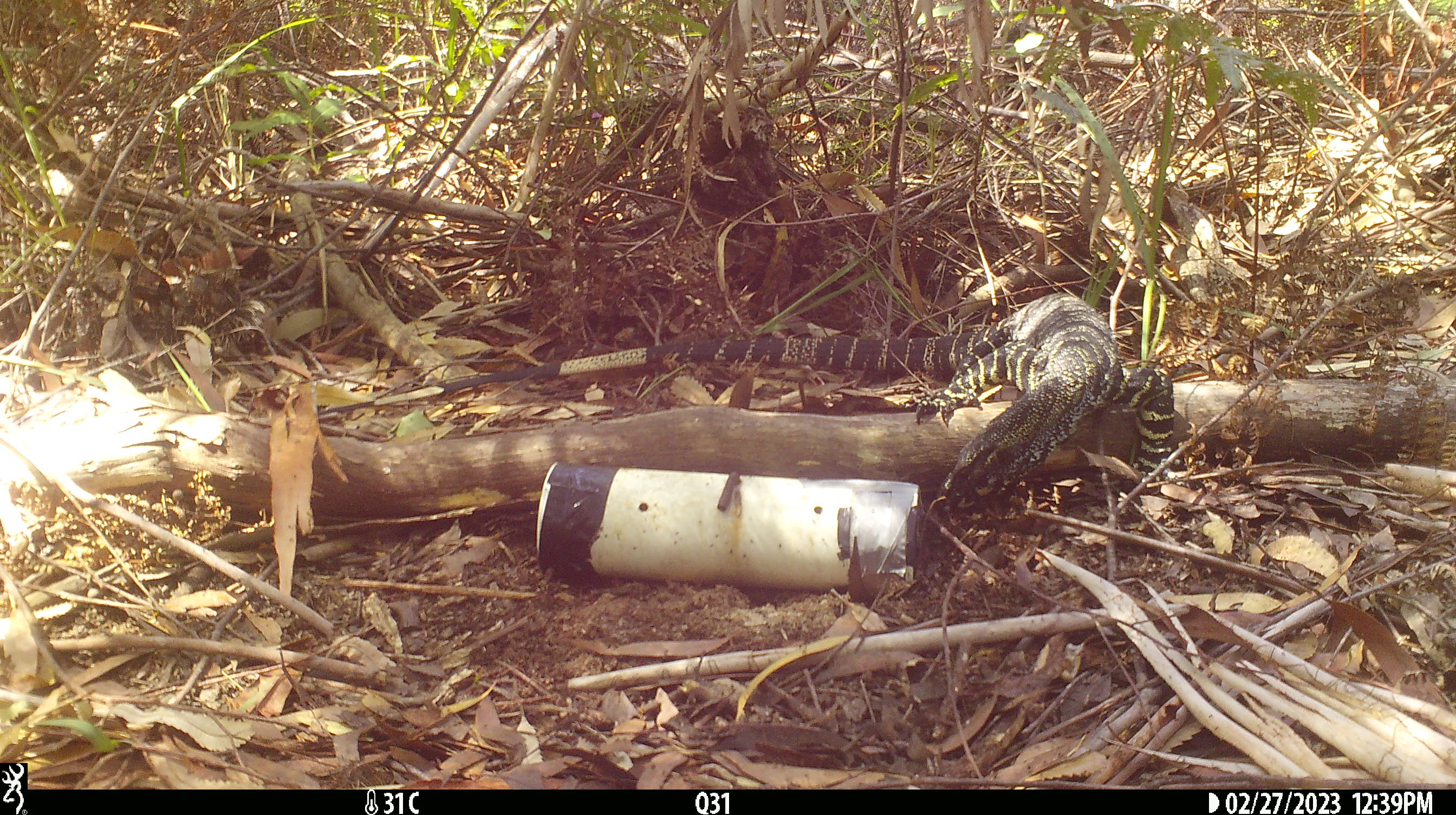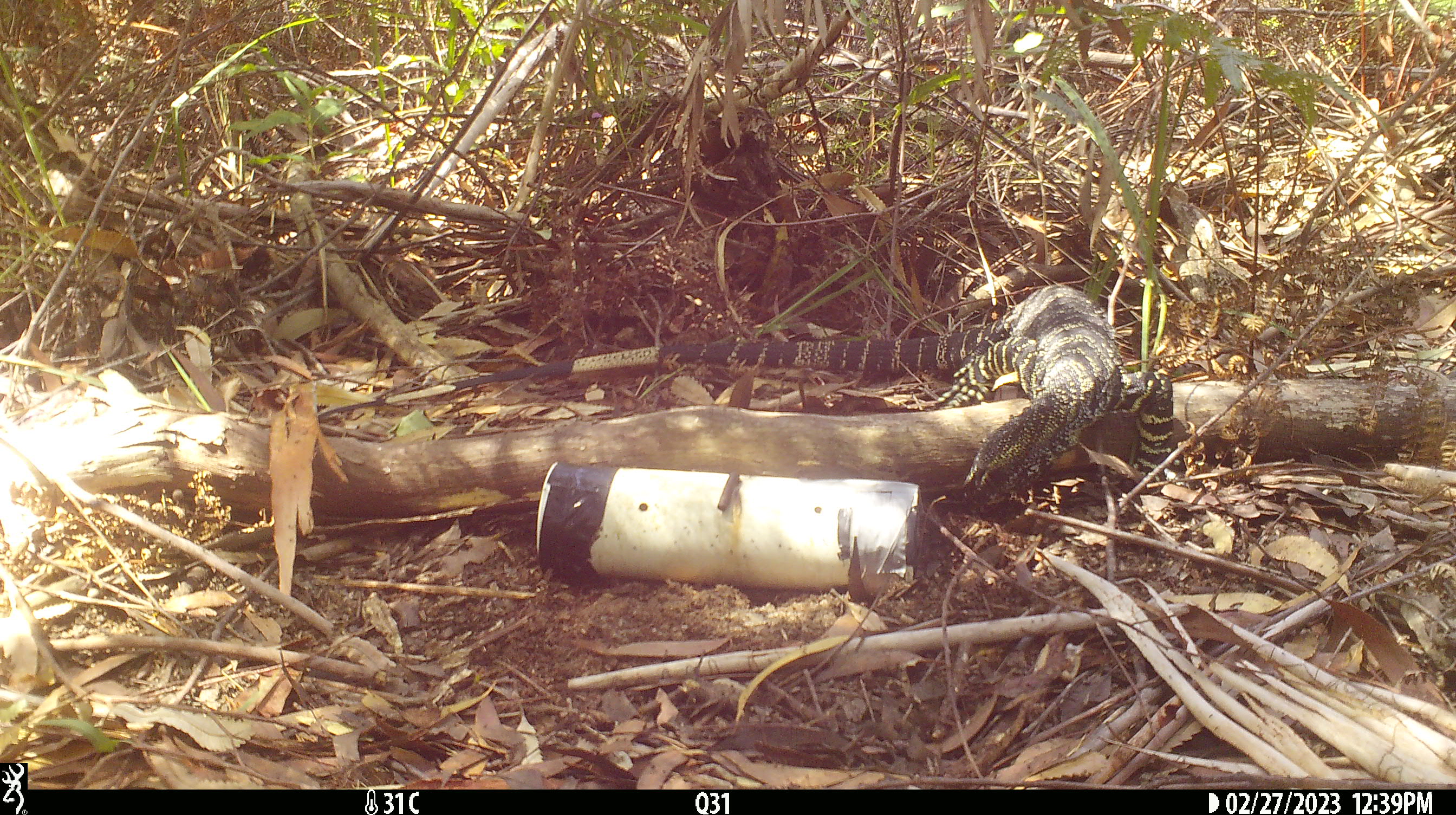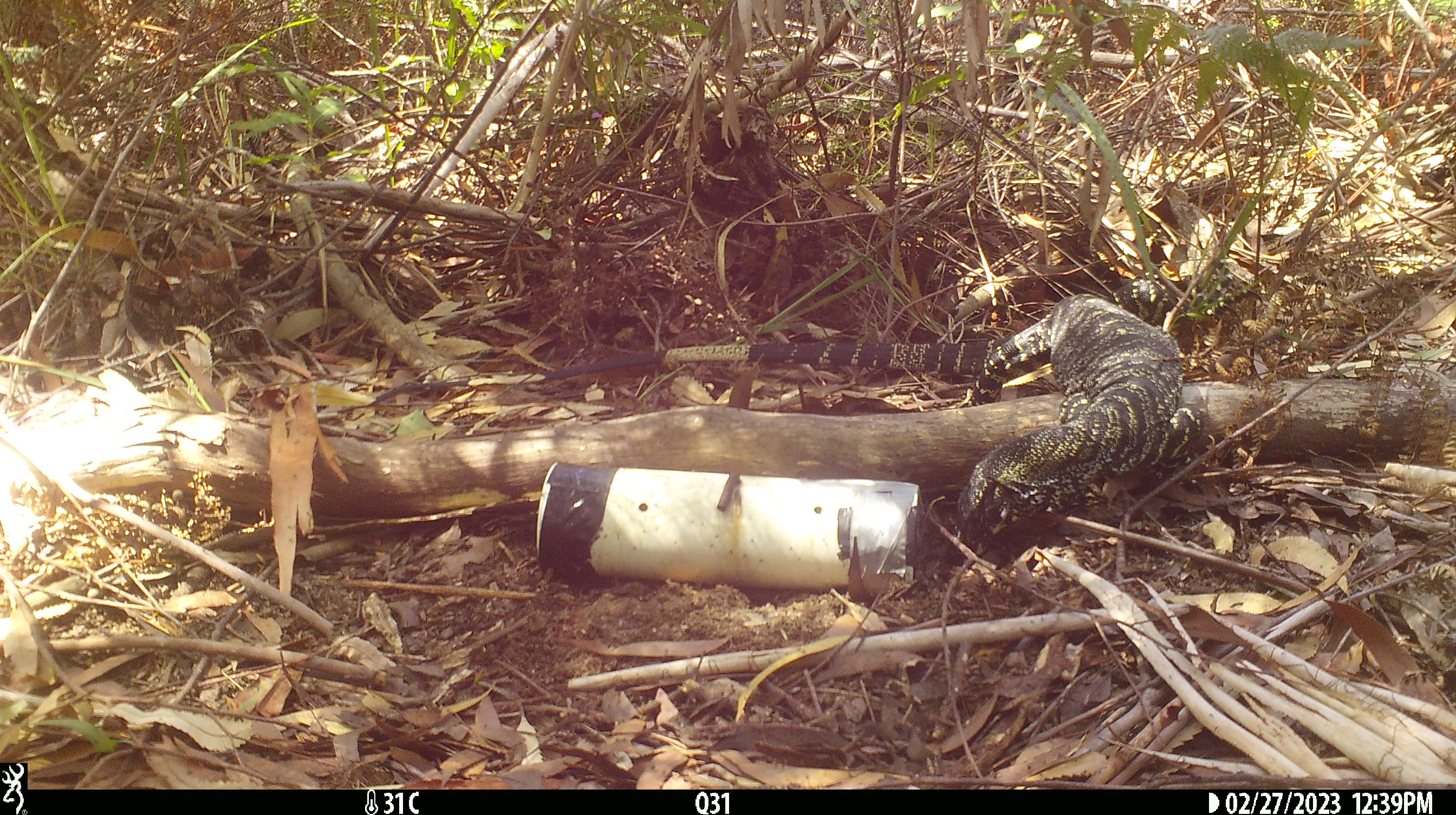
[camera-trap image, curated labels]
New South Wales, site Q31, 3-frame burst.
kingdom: Animalia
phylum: Chordata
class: Reptilia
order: Squamata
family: Varanidae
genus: Varanus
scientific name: Varanus varius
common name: lace monitor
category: goanna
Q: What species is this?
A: Goanna (lace monitor) (Varanus varius).